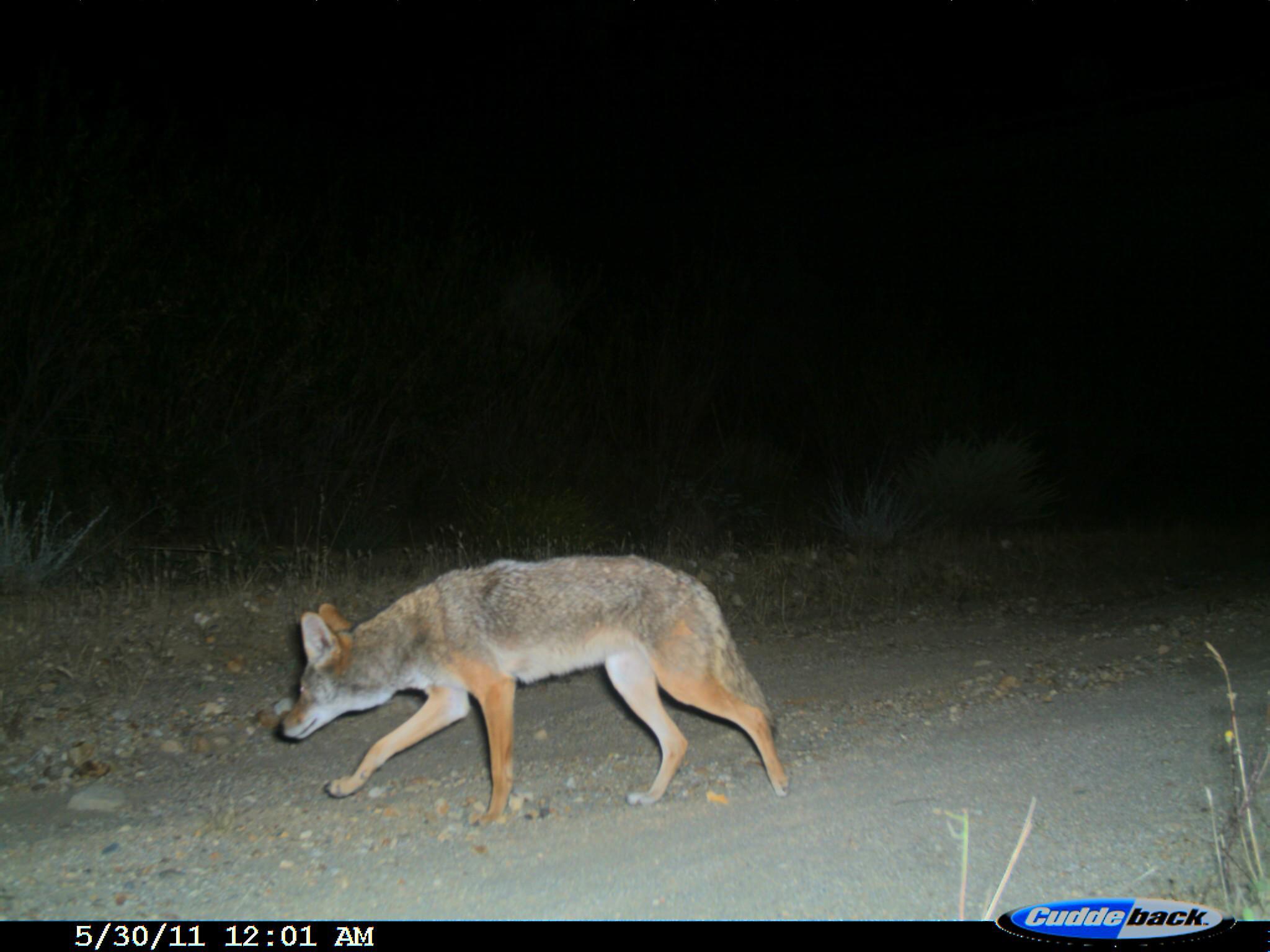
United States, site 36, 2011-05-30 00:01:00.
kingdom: Animalia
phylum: Chordata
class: Mammalia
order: Carnivora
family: Canidae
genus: Canis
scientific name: Canis latrans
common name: coyote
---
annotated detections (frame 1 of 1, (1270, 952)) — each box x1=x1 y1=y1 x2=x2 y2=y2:
coyote: x1=272 y1=554 x2=789 y2=829